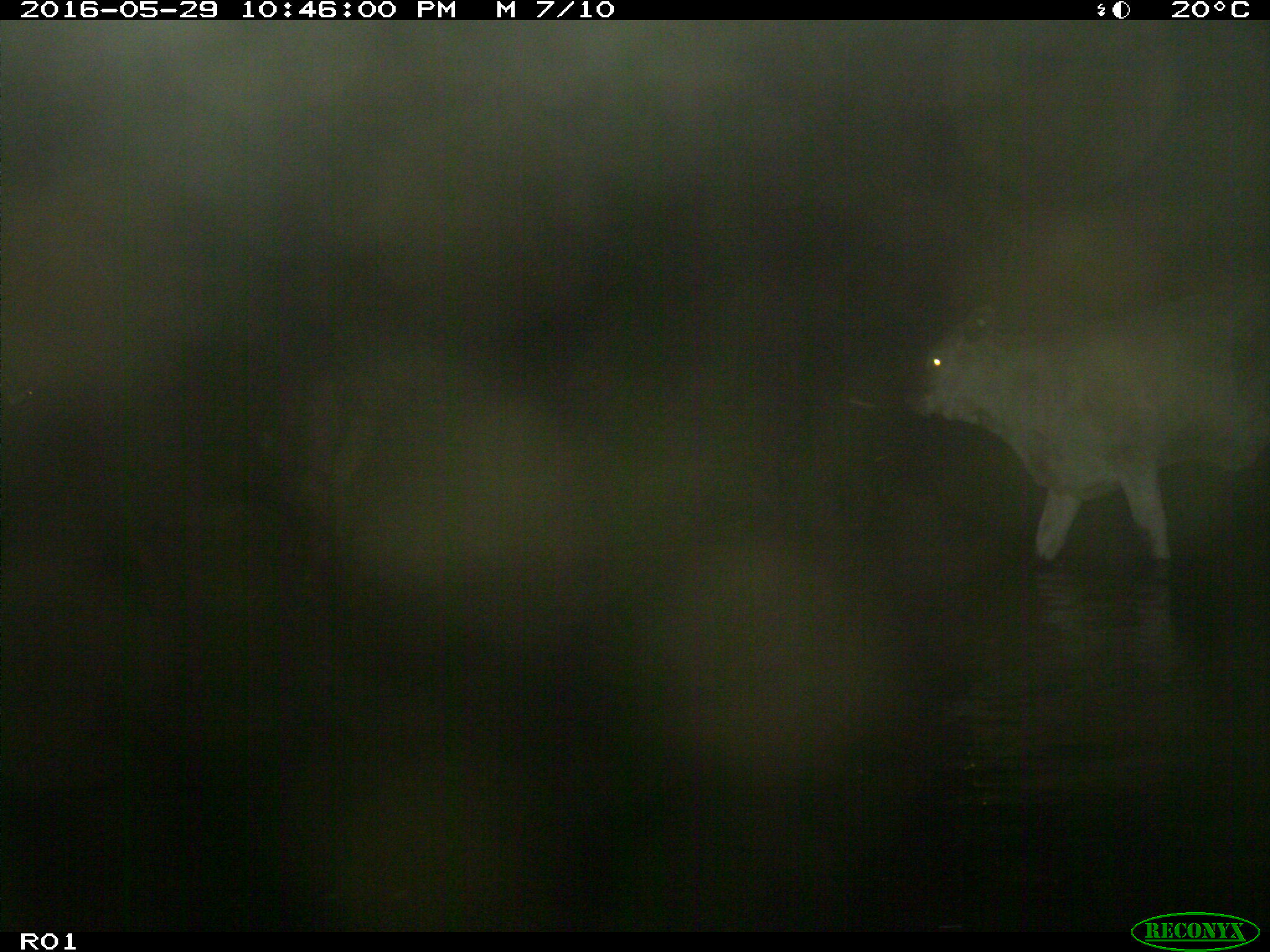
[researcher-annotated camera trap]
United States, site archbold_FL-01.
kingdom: Animalia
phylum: Chordata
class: Mammalia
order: Artiodactyla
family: Bovidae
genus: Bos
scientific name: Bos taurus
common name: domestic cow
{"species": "Bos taurus (domestic cow)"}